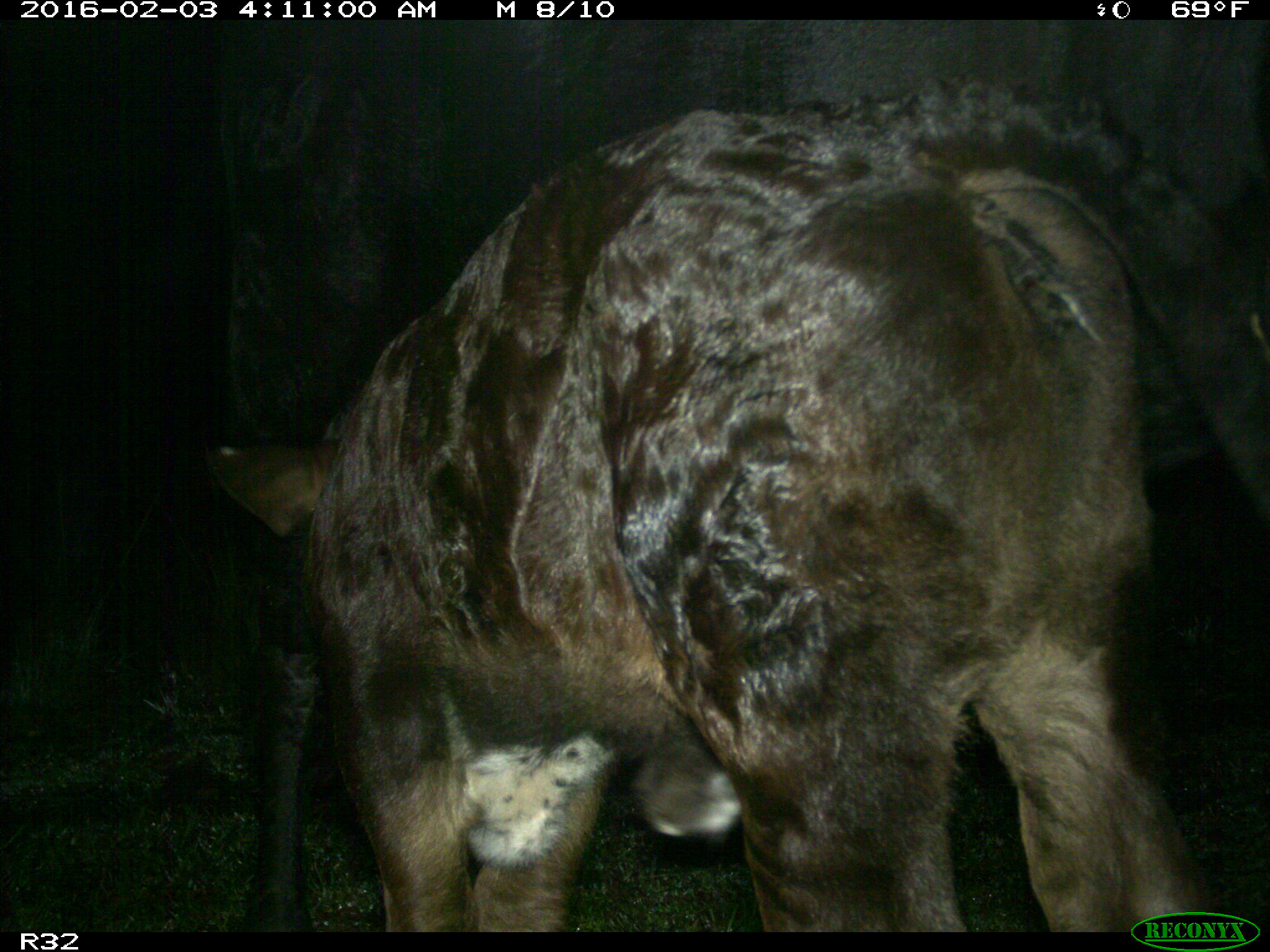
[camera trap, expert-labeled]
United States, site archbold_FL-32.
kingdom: Animalia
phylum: Chordata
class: Mammalia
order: Artiodactyla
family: Bovidae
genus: Bos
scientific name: Bos taurus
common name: domestic cow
Bos taurus (domestic cow).